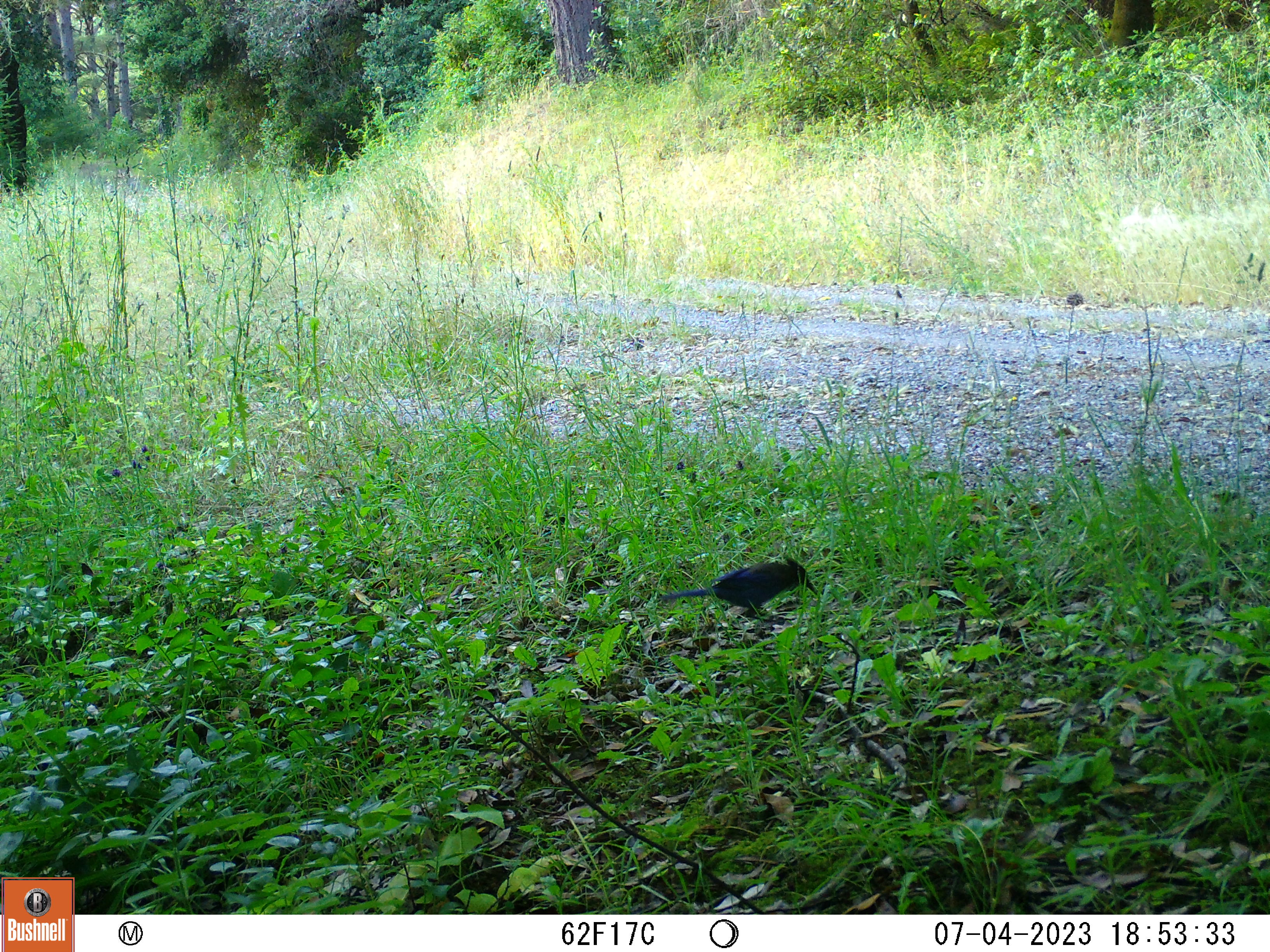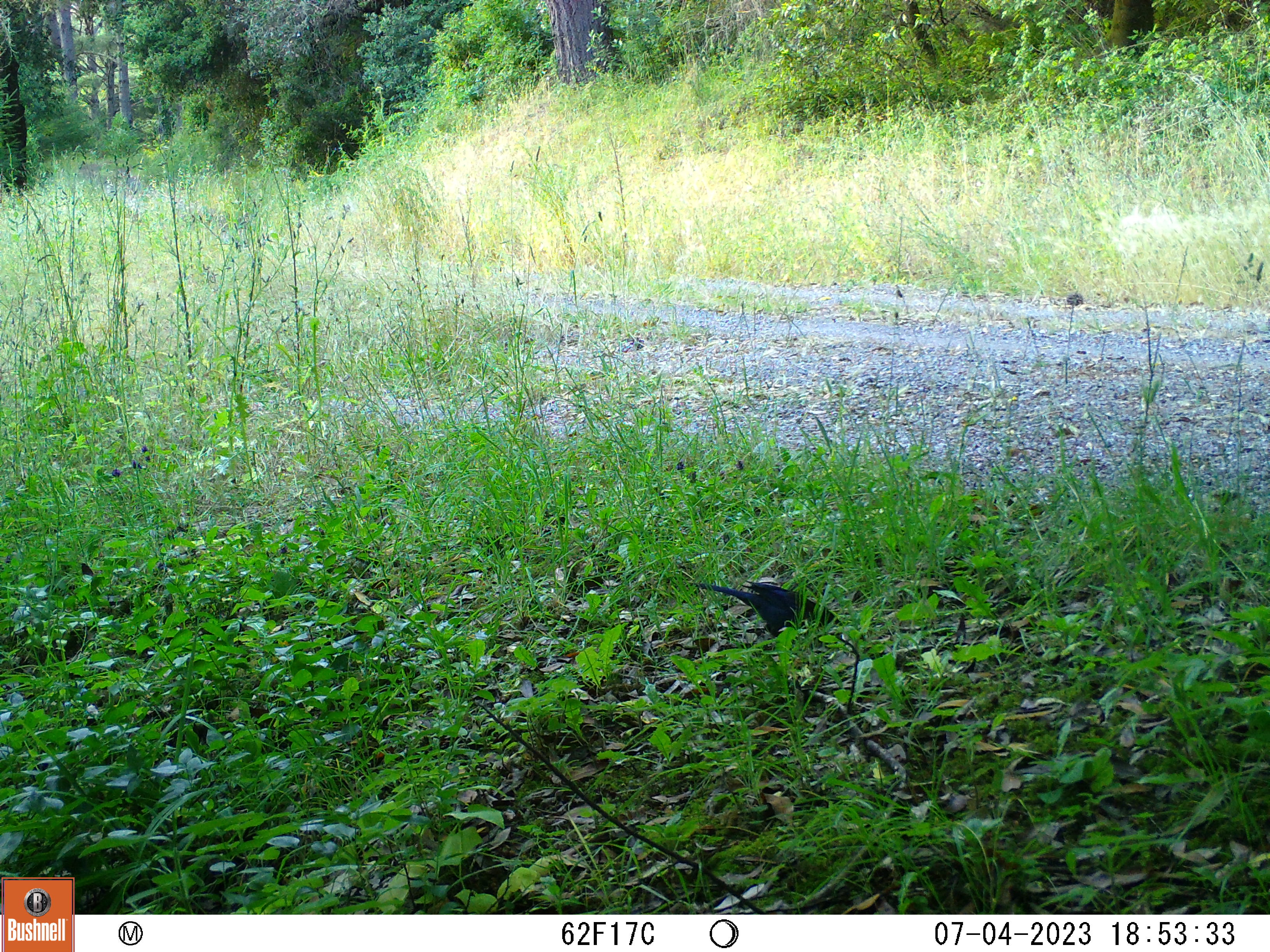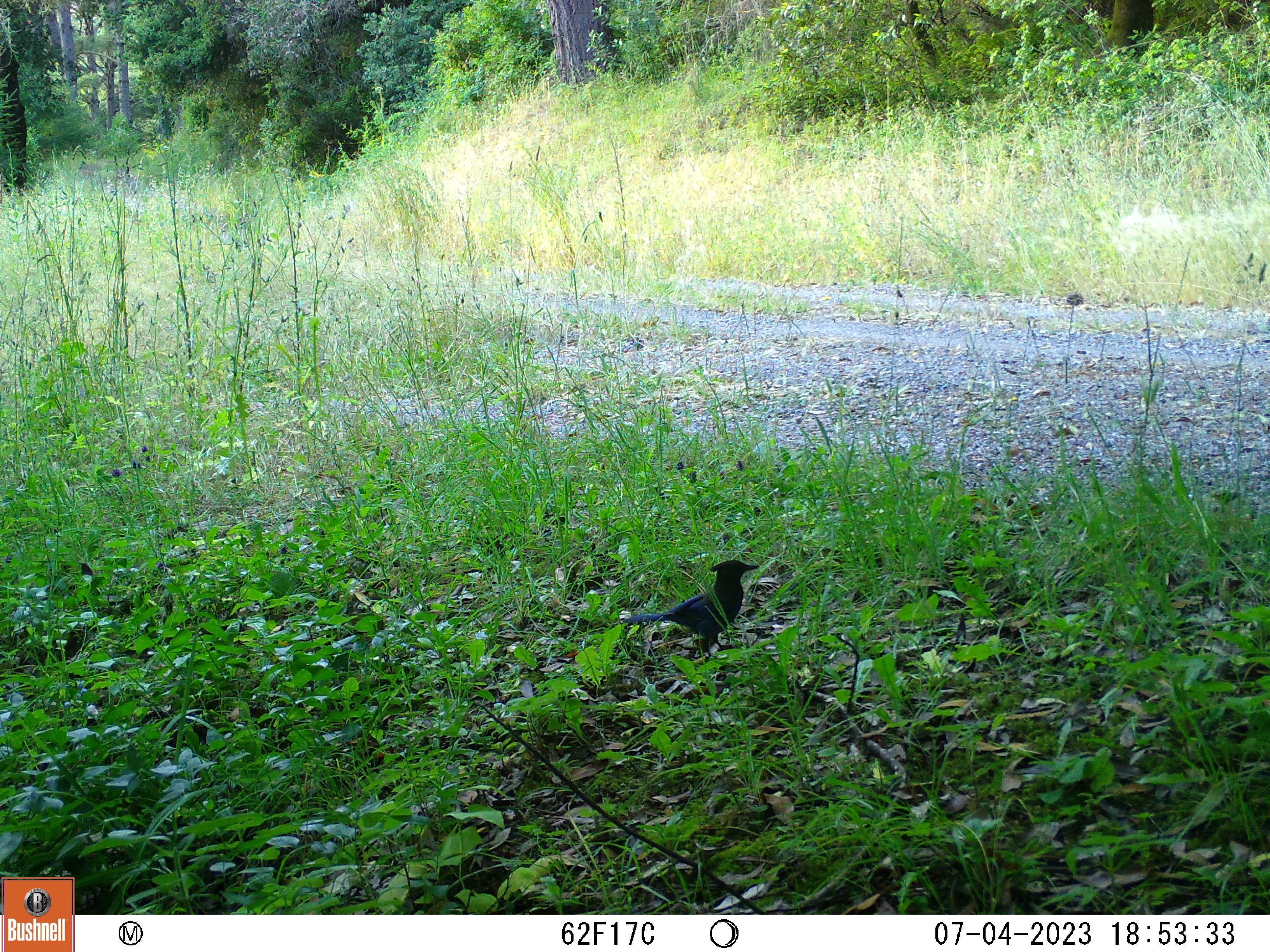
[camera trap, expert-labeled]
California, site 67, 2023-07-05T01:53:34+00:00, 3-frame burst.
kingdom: Animalia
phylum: Chordata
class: Aves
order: Passeriformes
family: Corvidae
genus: Cyanocitta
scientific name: Cyanocitta stelleri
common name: steller's jay